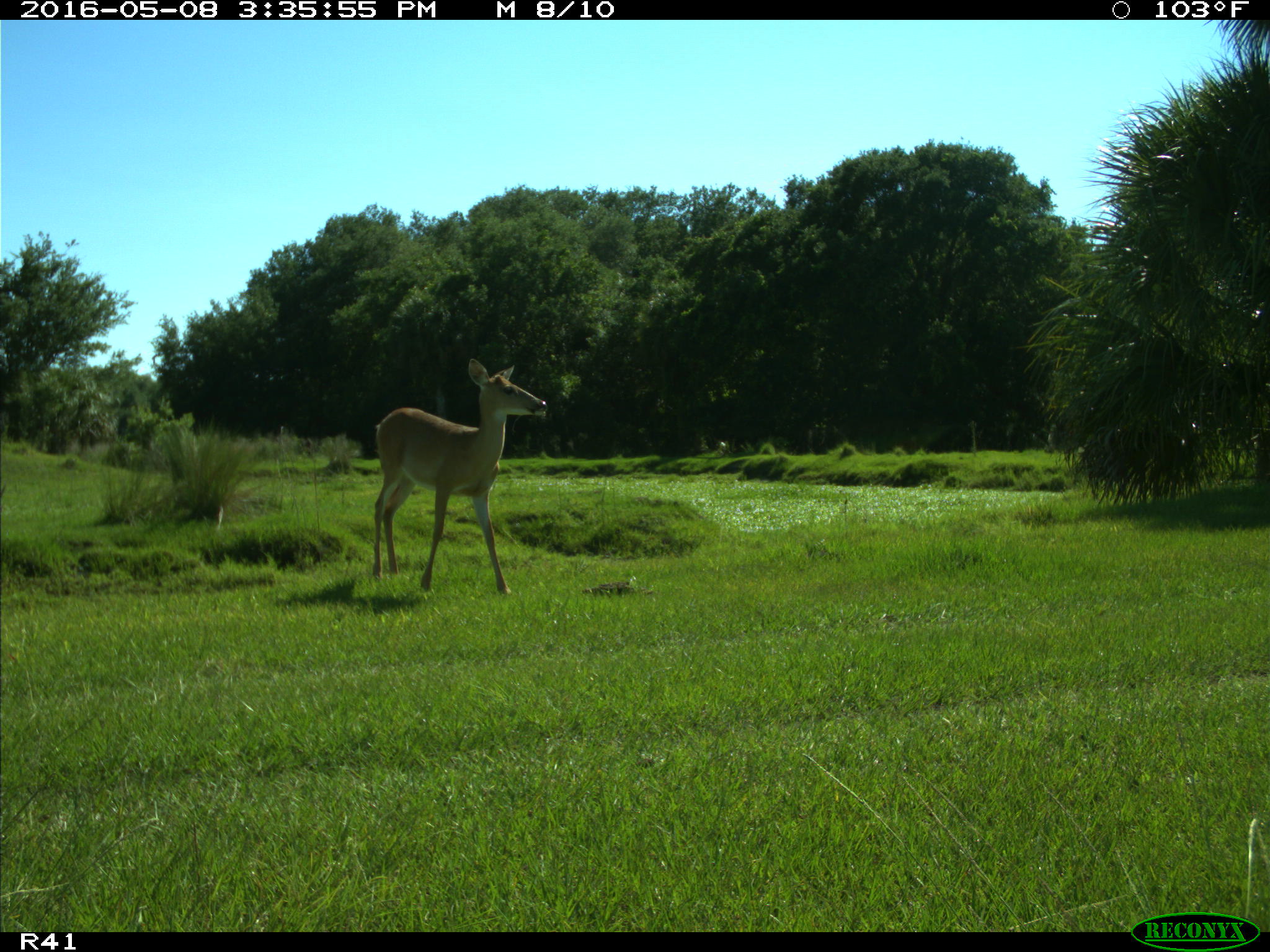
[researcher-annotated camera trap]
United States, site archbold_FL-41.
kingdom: Animalia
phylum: Chordata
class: Mammalia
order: Artiodactyla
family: Cervidae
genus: Odocoileus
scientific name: Odocoileus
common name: deer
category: unidentified deer